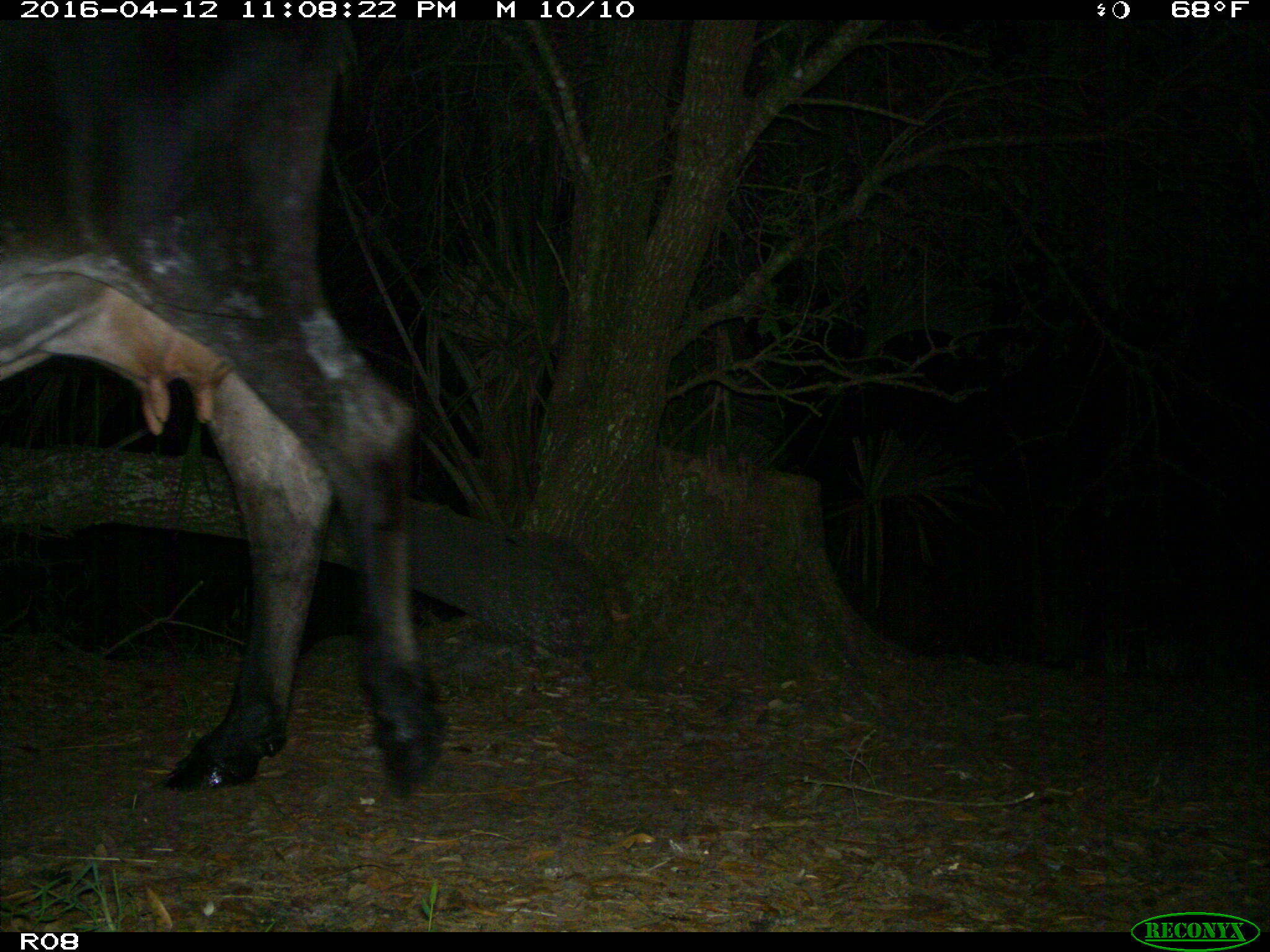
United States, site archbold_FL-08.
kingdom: Animalia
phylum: Chordata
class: Mammalia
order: Artiodactyla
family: Bovidae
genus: Bos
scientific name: Bos taurus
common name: domestic cow